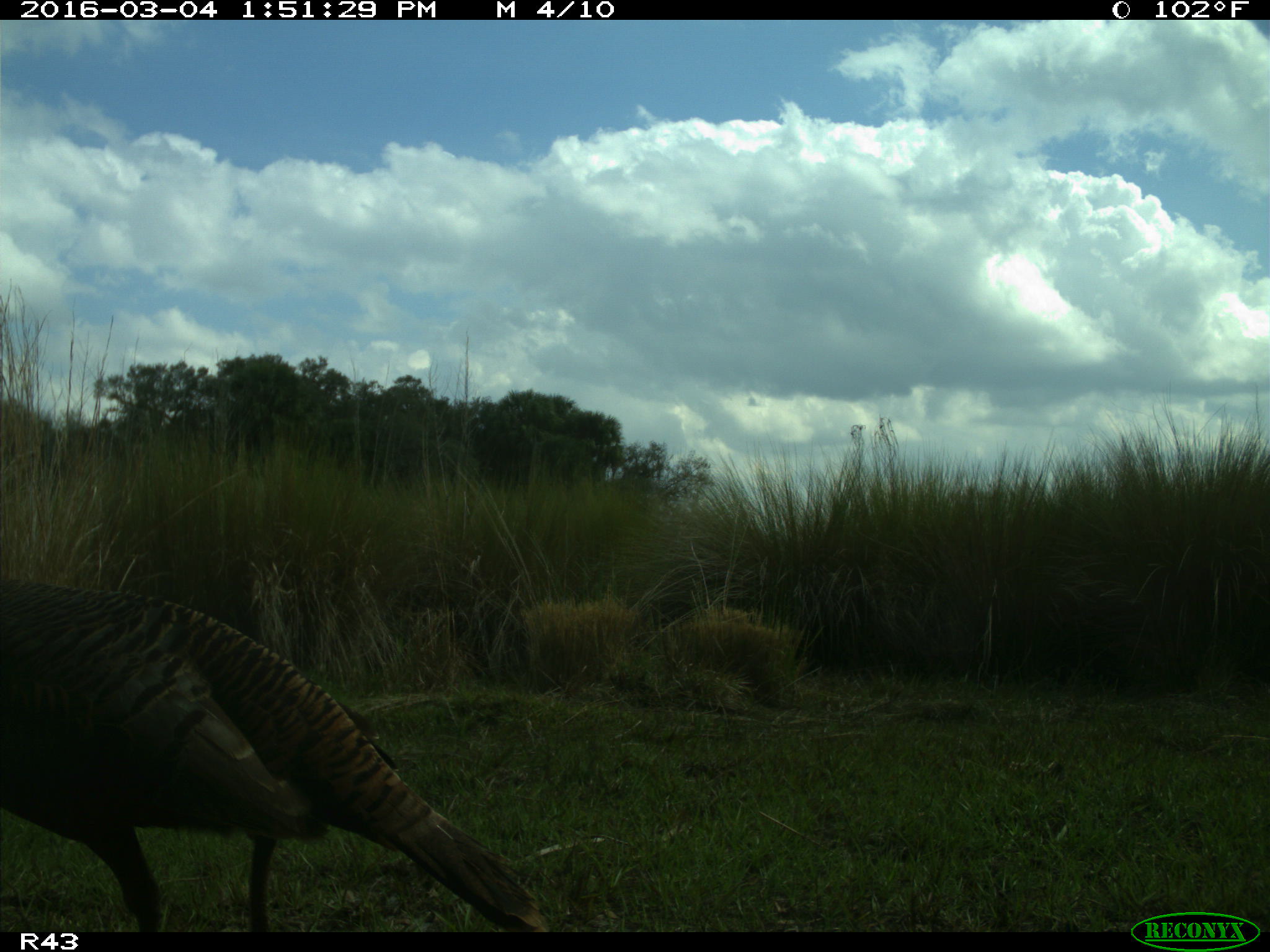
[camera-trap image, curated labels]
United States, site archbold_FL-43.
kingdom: Animalia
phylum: Chordata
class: Aves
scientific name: Aves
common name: birds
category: unidentified bird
Unidentified bird (birds) (Aves).